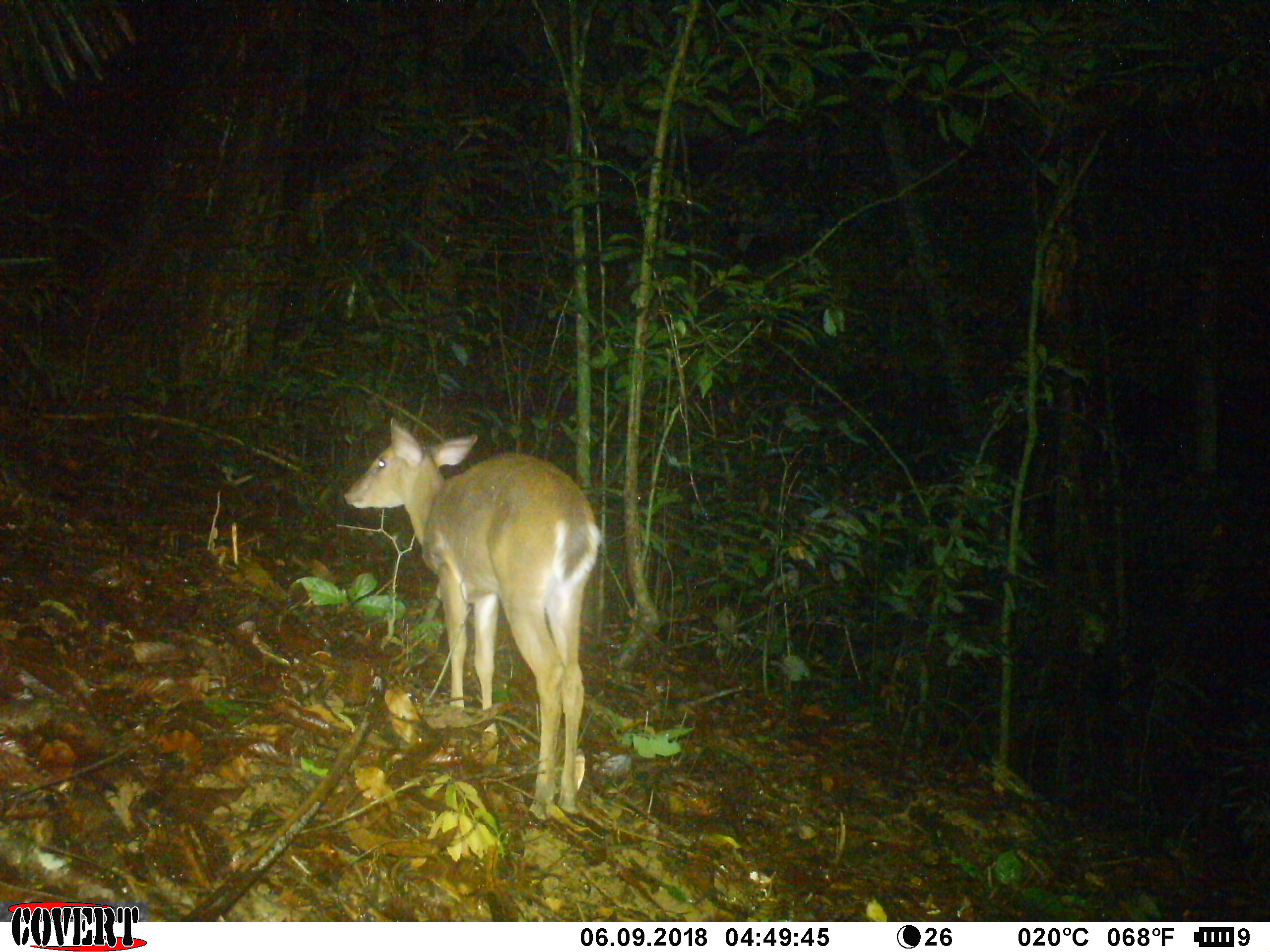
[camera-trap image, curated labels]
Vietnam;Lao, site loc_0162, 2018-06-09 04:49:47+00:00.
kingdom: Animalia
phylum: Chordata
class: Mammalia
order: Artiodactyla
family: Cervidae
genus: Muntiacus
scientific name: Muntiacus vuquangensis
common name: large-antlered muntjac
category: large antlered muntjac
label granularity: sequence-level